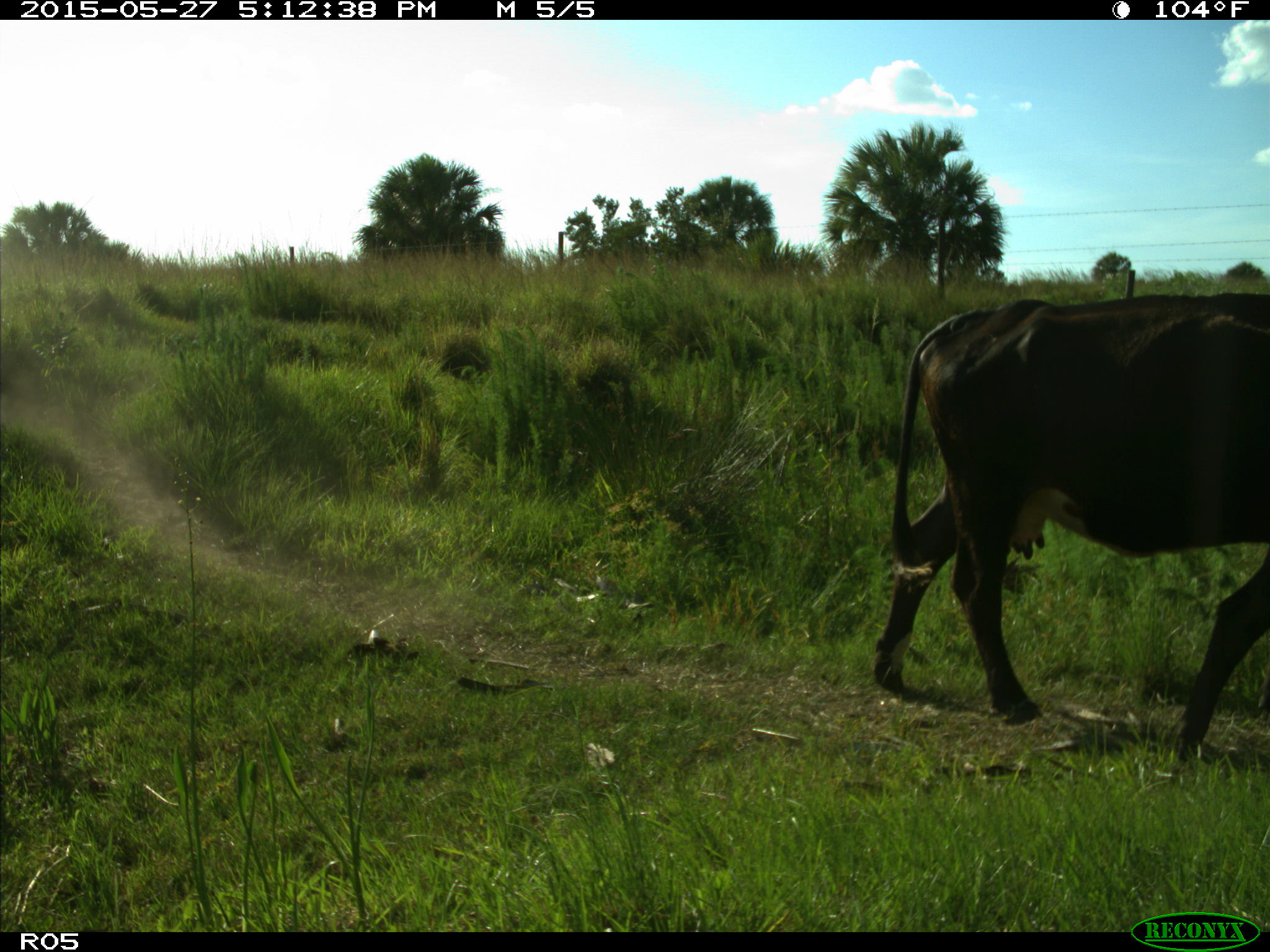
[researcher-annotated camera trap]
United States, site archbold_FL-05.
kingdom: Animalia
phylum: Chordata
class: Mammalia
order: Artiodactyla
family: Bovidae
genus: Bos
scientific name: Bos taurus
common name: domestic cow